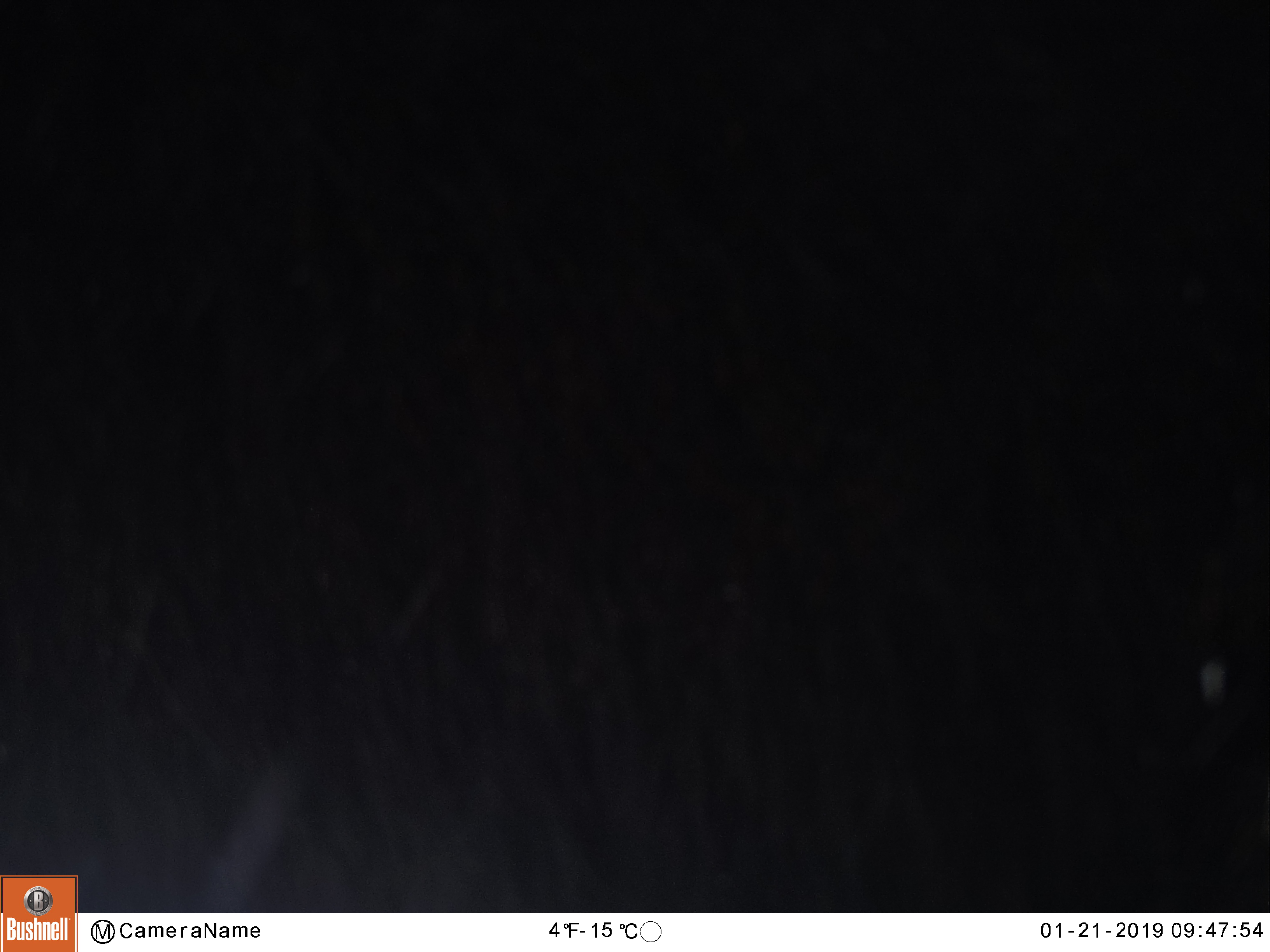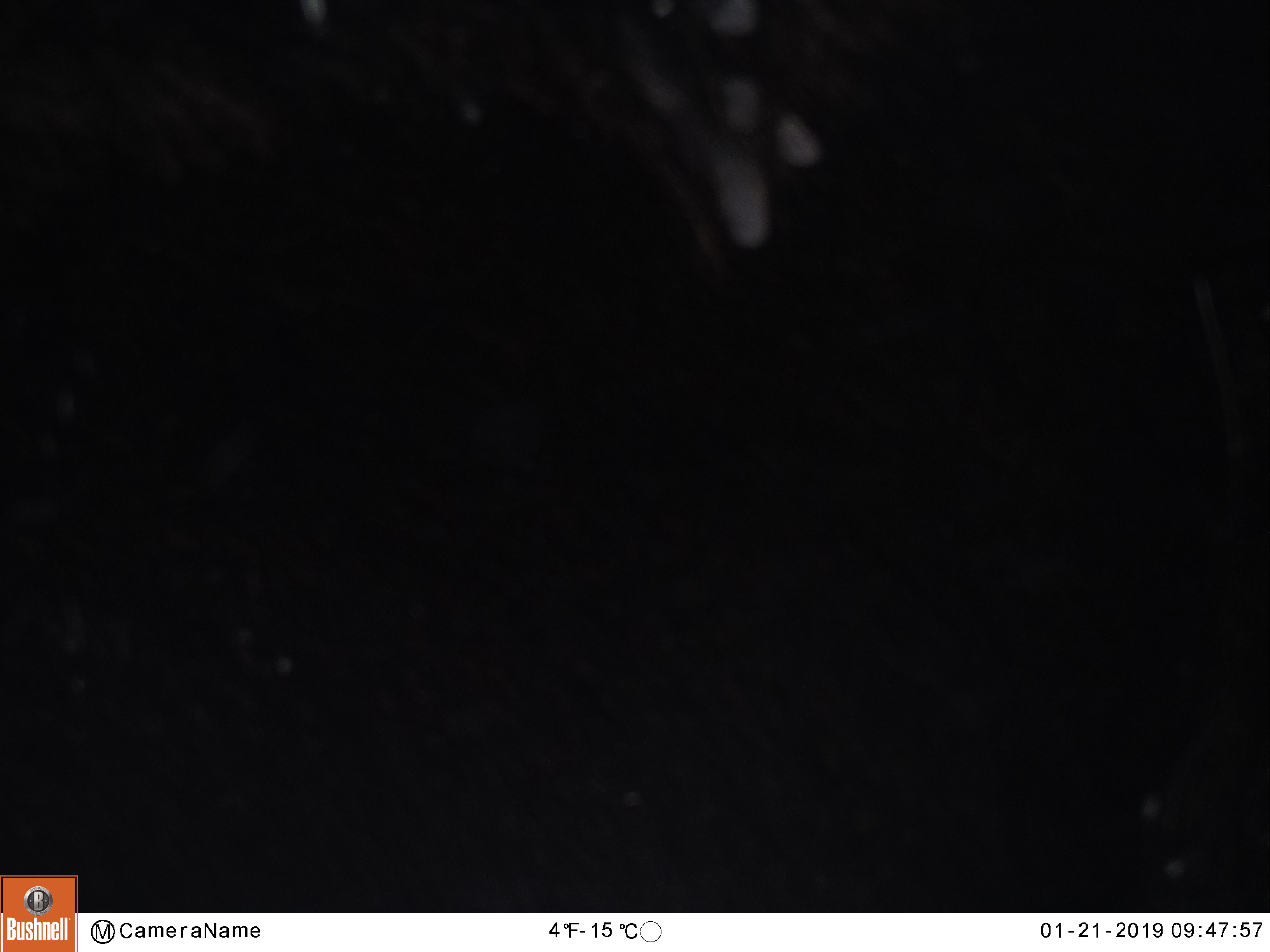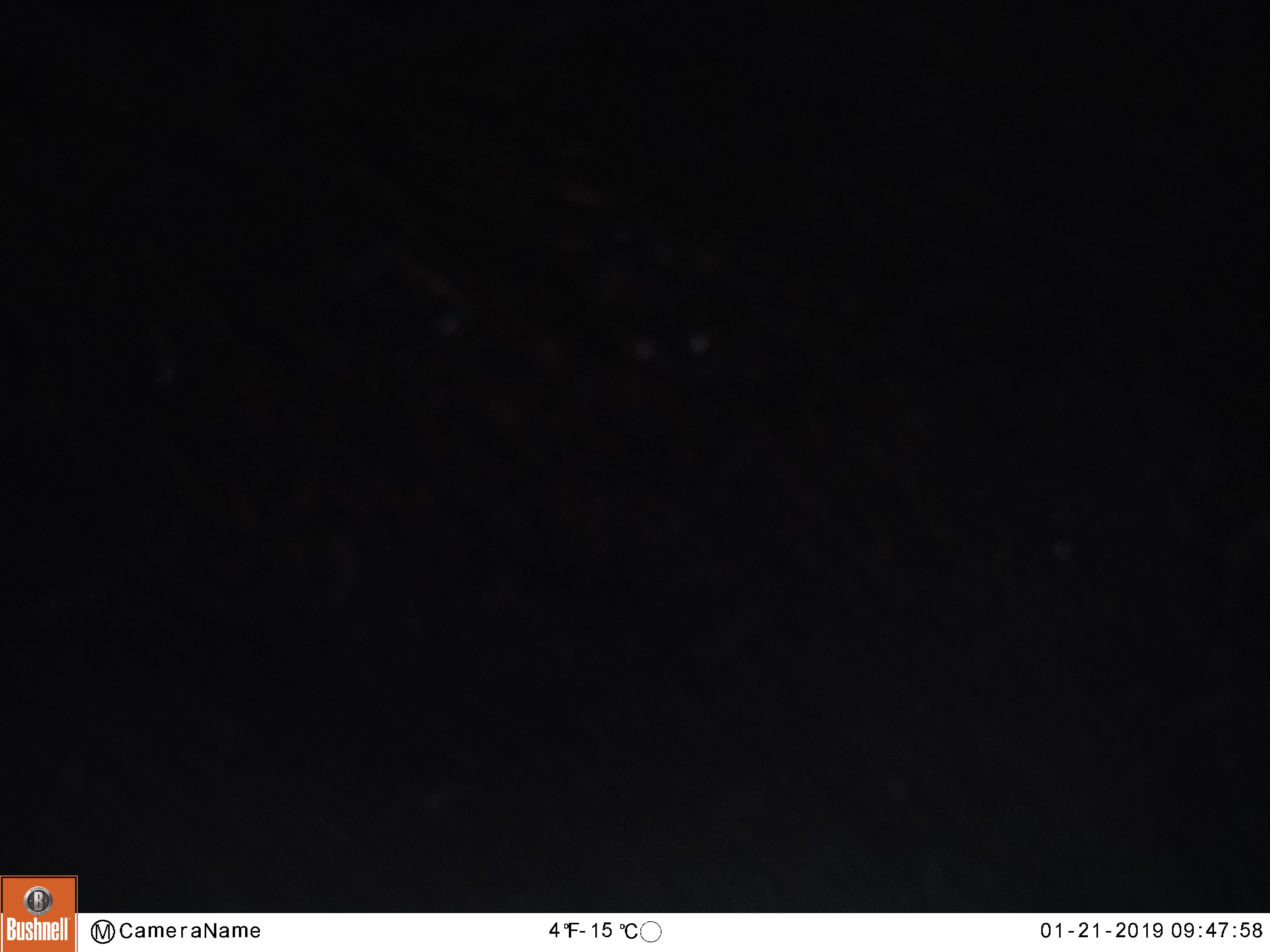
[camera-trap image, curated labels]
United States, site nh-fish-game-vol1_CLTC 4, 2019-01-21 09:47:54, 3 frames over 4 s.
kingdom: Animalia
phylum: Chordata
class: Mammalia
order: Artiodactyla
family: Cervidae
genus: Alces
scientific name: Alces alces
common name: moose